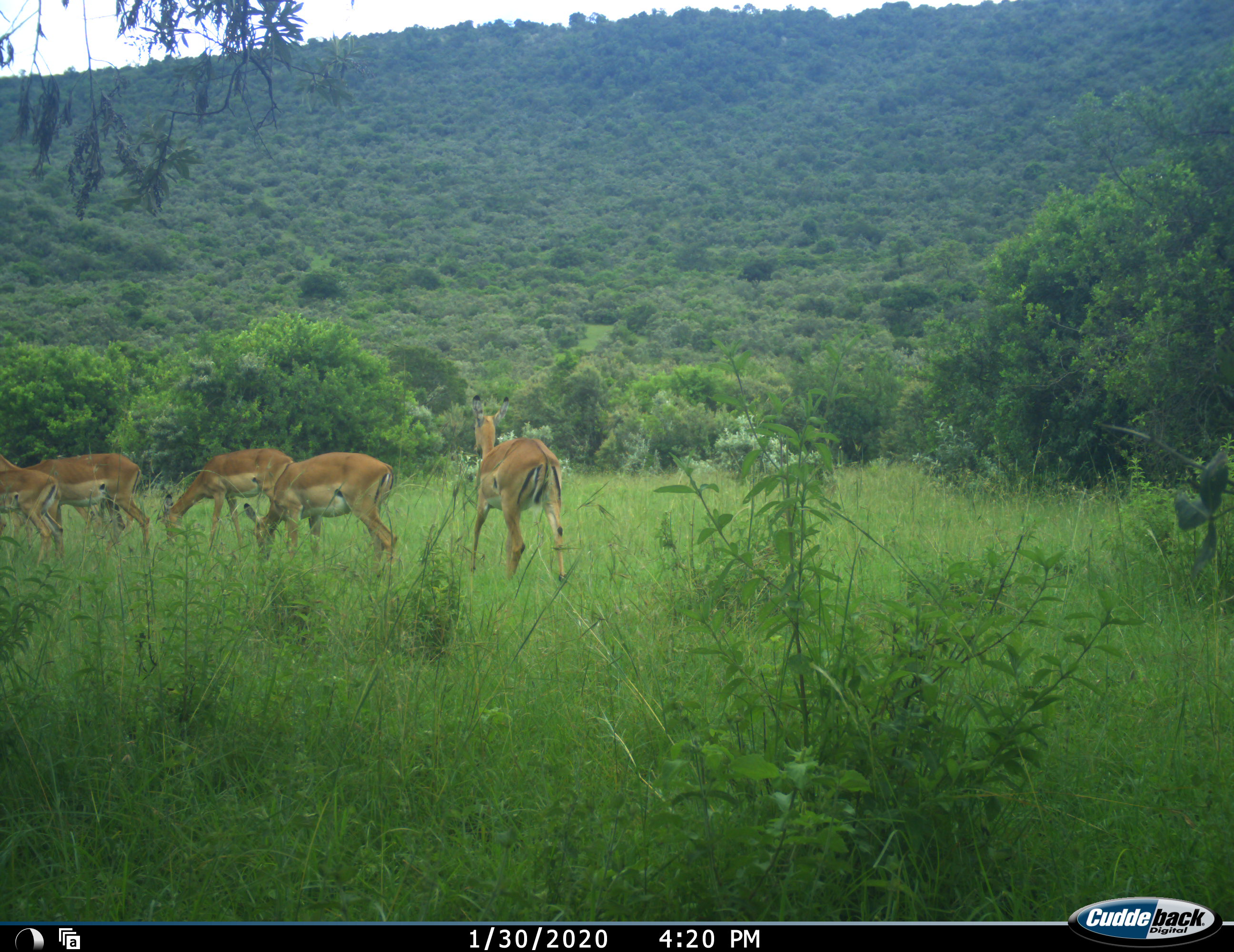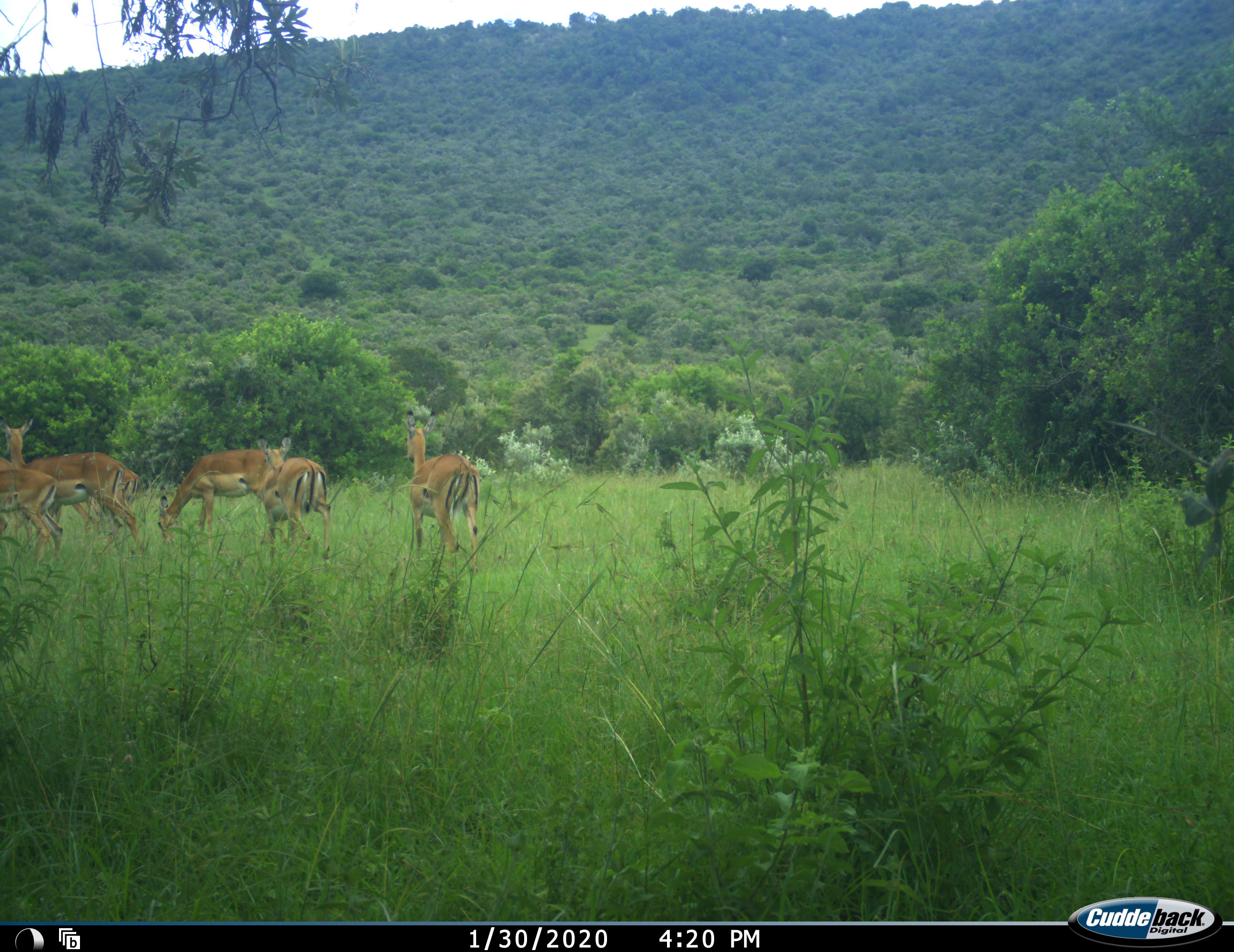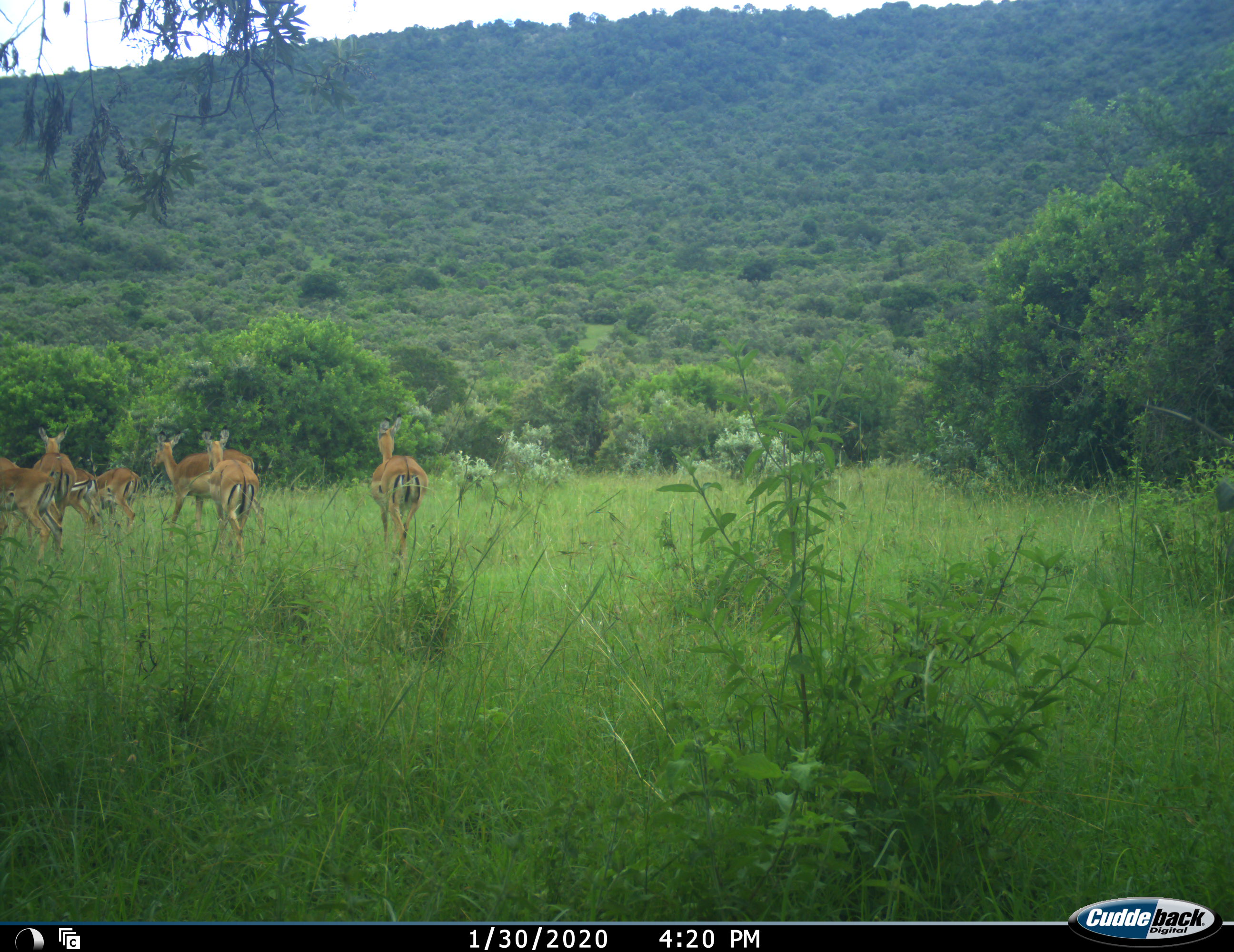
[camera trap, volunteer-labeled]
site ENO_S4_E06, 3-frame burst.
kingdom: Animalia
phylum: Chordata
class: Mammalia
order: Artiodactyla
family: Bovidae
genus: Aepyceros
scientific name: Aepyceros melampus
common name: impala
Impala (Aepyceros melampus), count 6. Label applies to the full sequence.